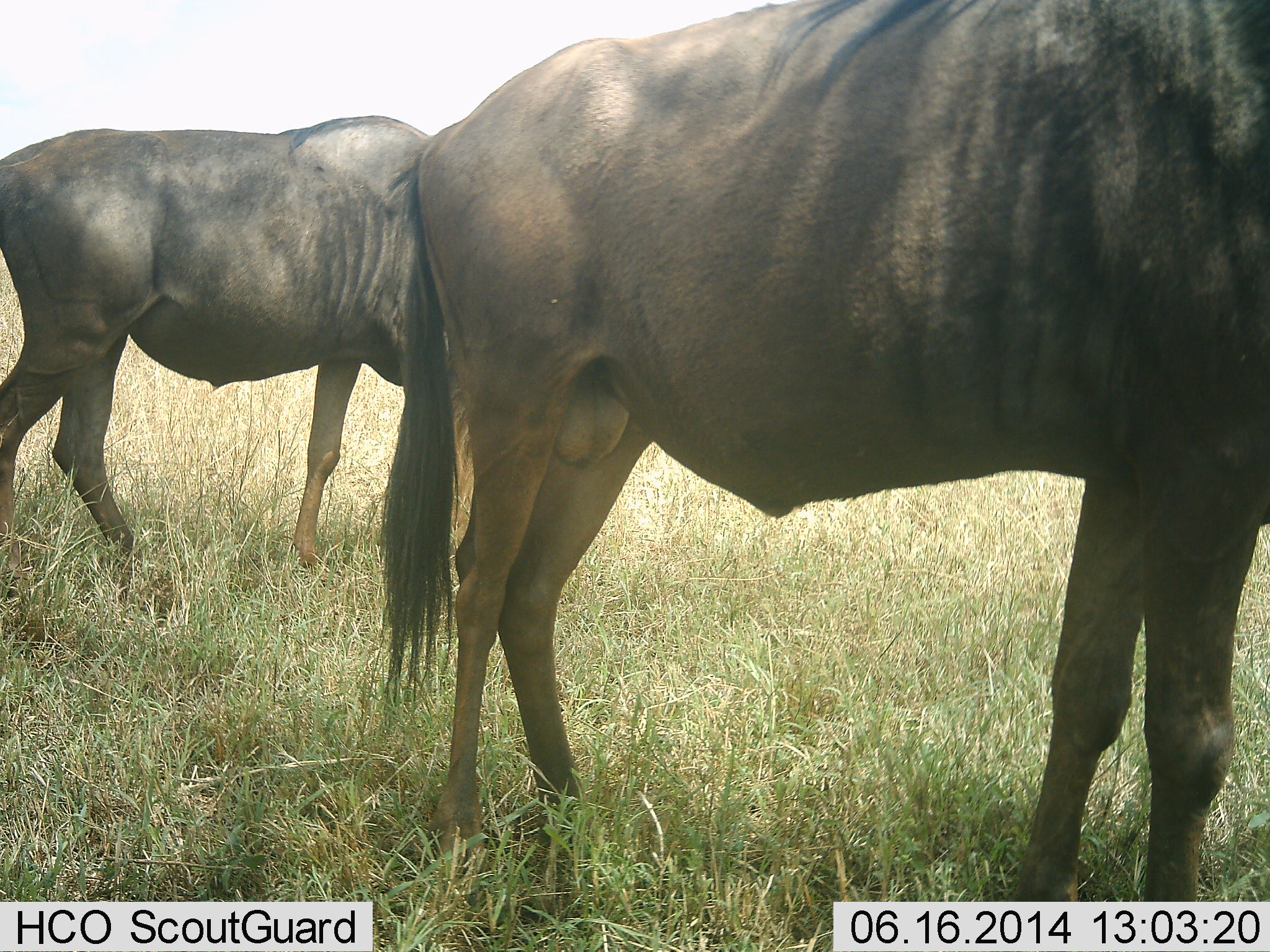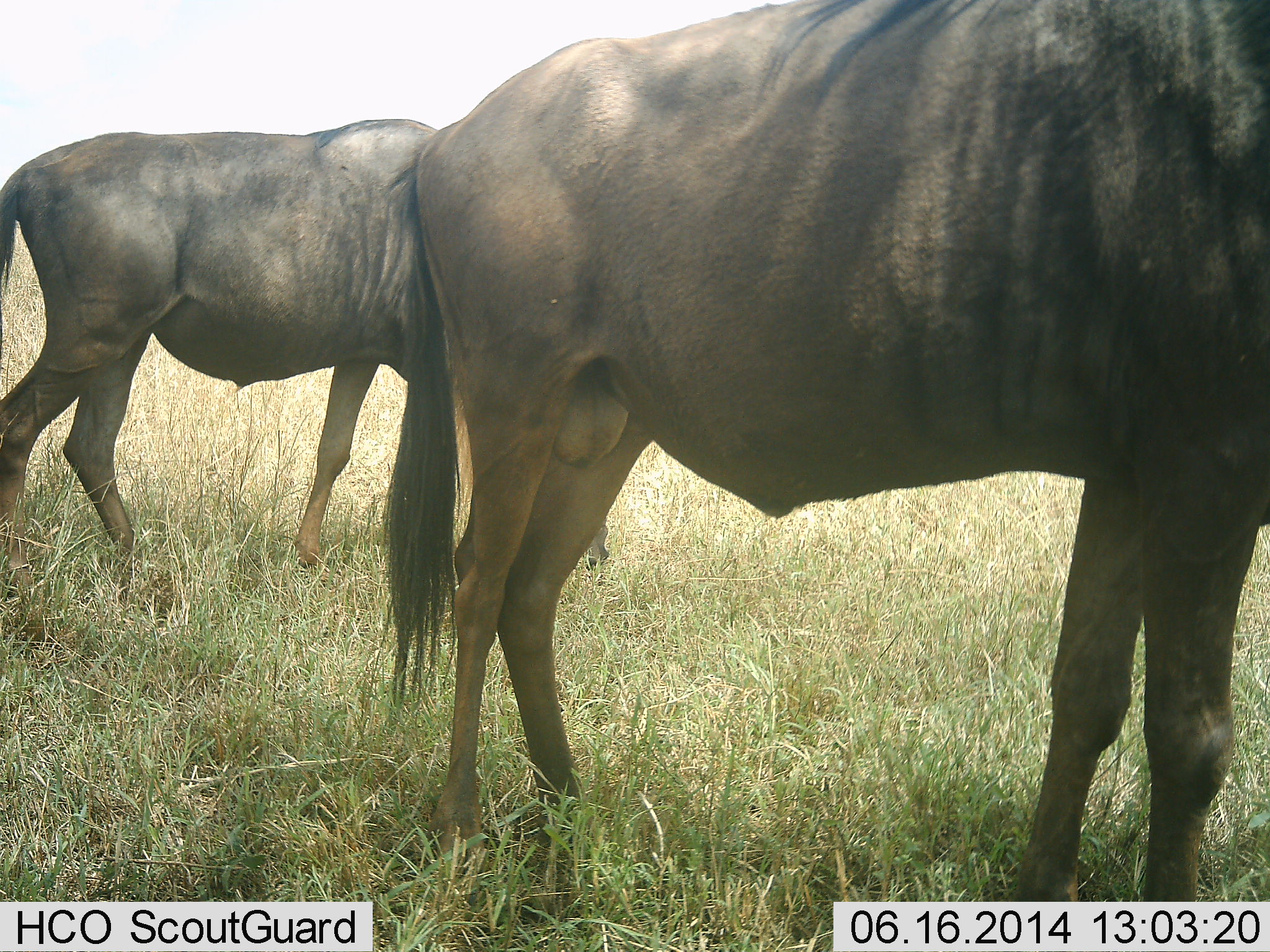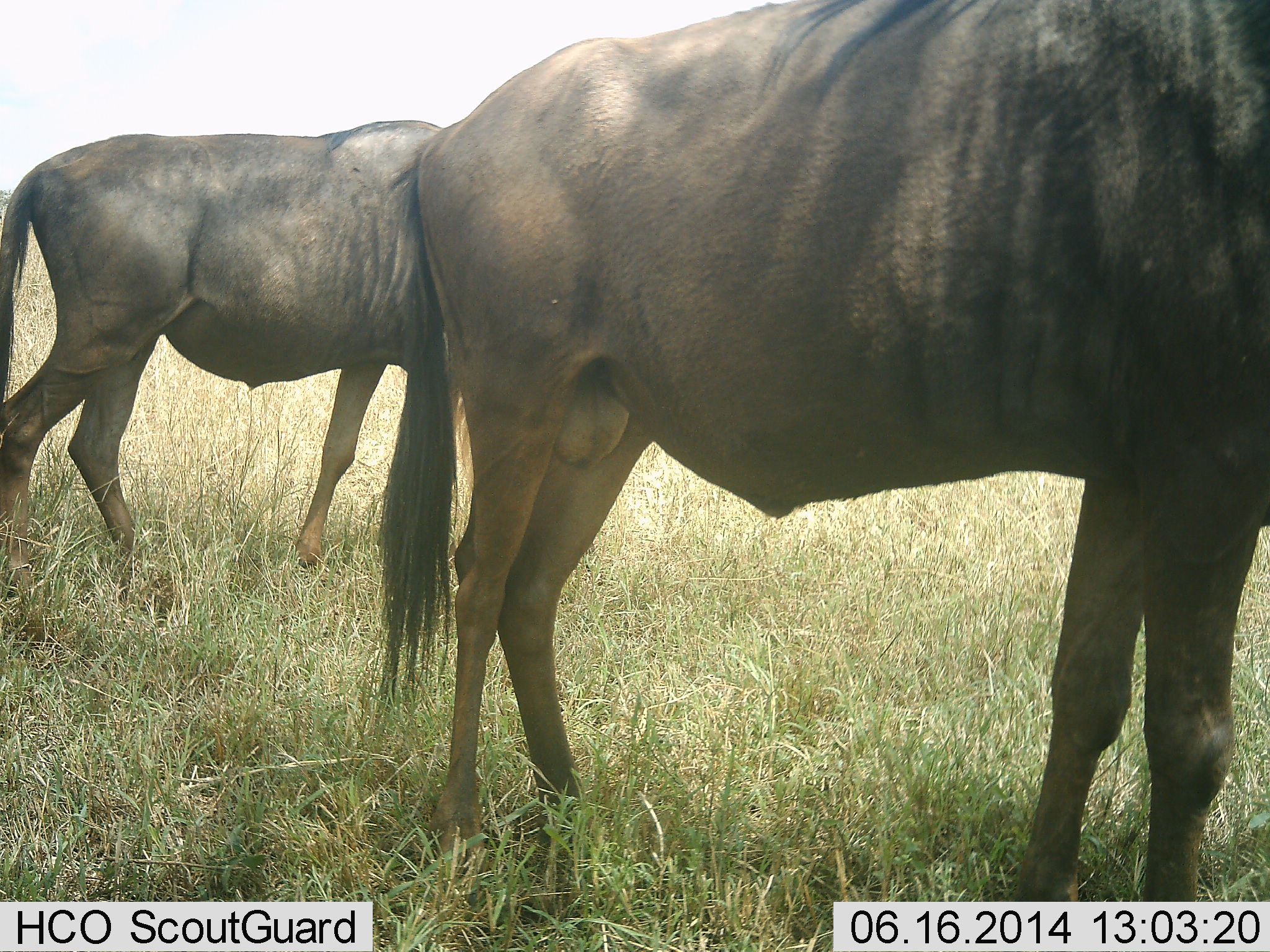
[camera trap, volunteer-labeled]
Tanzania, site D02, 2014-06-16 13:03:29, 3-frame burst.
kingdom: Animalia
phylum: Chordata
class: Mammalia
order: Artiodactyla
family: Bovidae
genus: Connochaetes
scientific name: Connochaetes taurinus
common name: blue wildebeest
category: wildebeest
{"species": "wildebeest (blue wildebeest) (Connochaetes taurinus)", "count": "2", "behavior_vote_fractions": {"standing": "90%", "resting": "0%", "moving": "0%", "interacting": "0%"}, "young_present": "0%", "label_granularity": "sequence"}